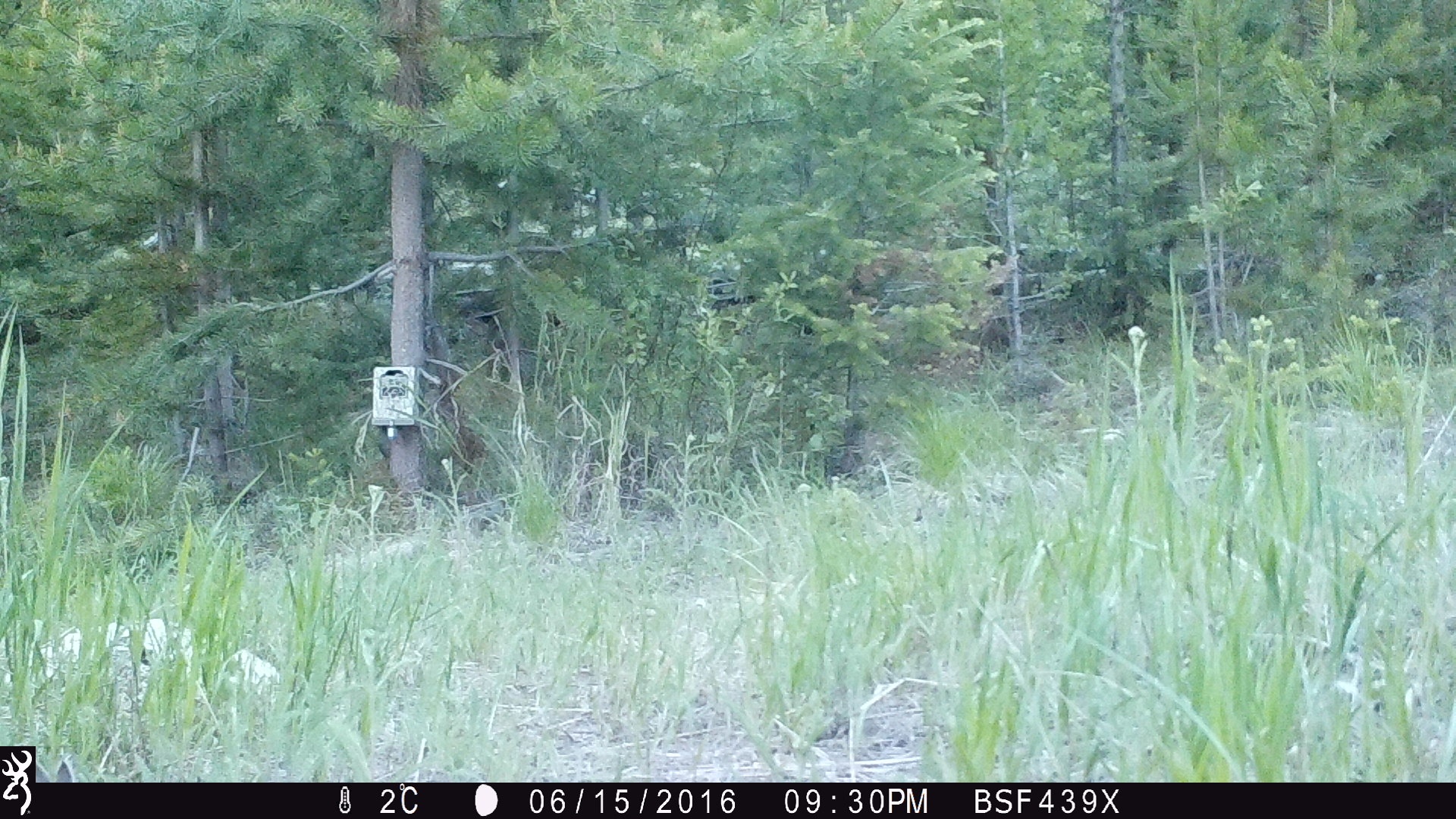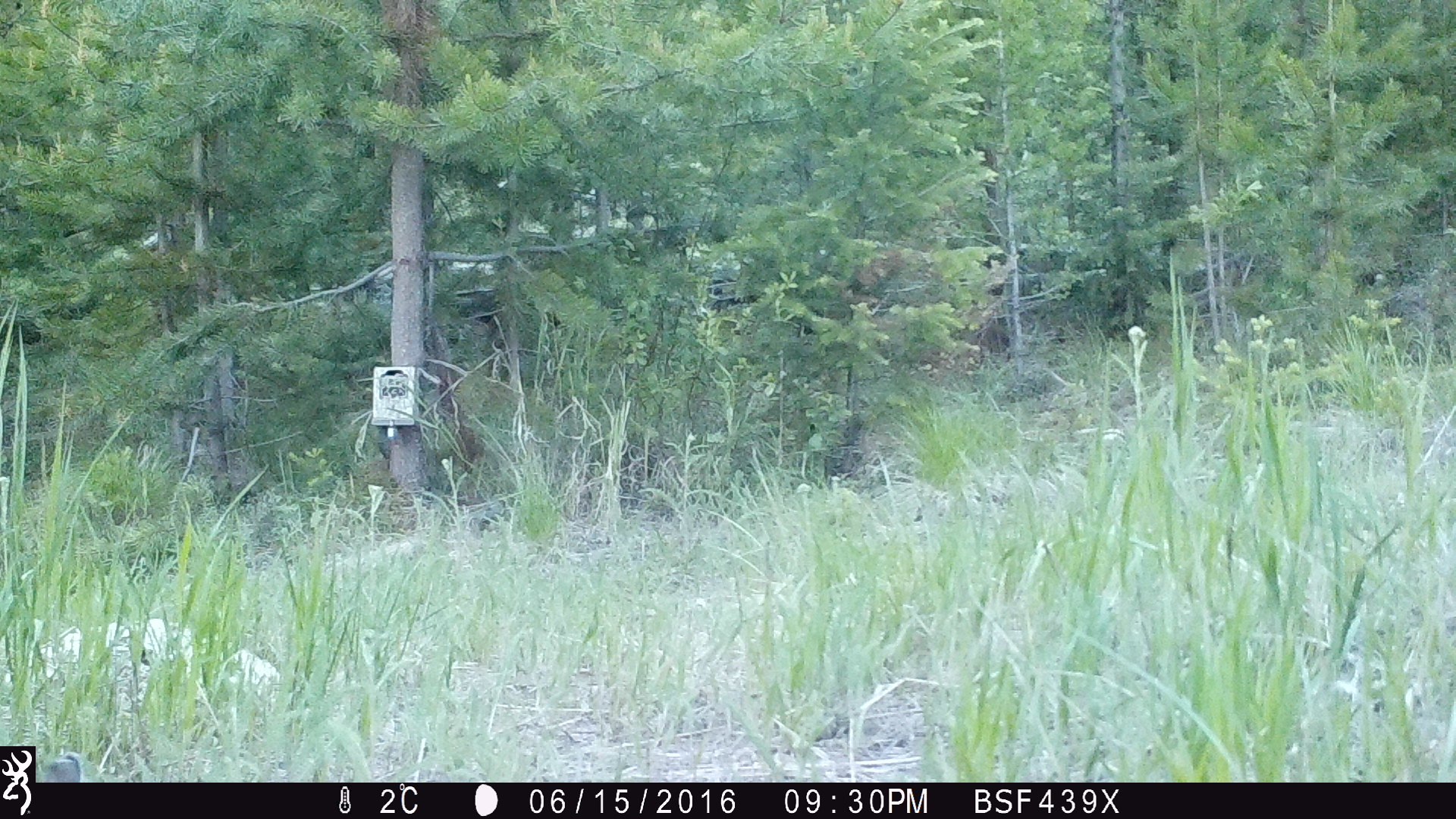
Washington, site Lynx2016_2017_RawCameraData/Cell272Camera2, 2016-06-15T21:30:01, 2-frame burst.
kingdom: Animalia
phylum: Chordata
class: Mammalia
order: Lagomorpha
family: Leporidae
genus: Lepus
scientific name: Lepus americanus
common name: snowshoe hare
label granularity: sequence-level